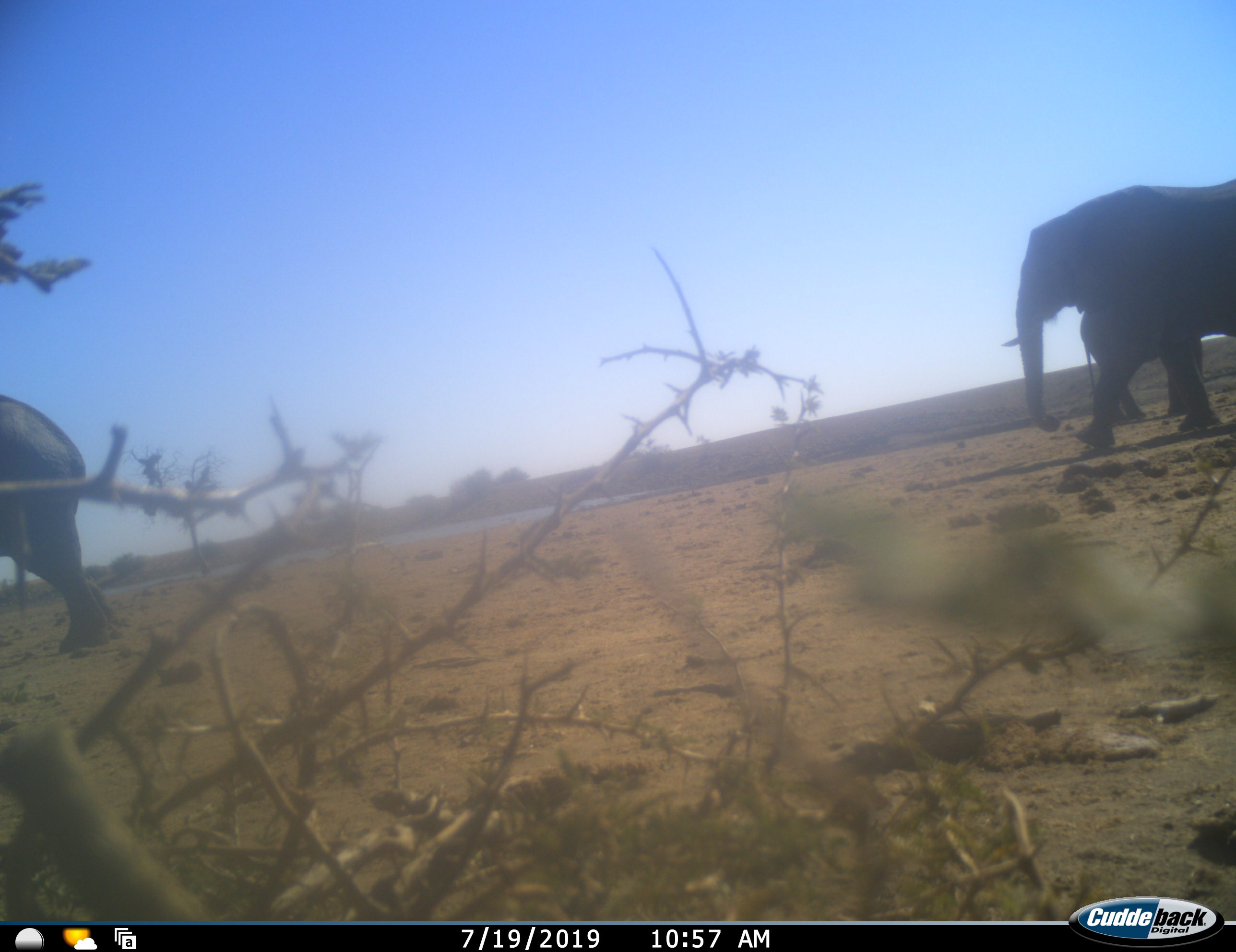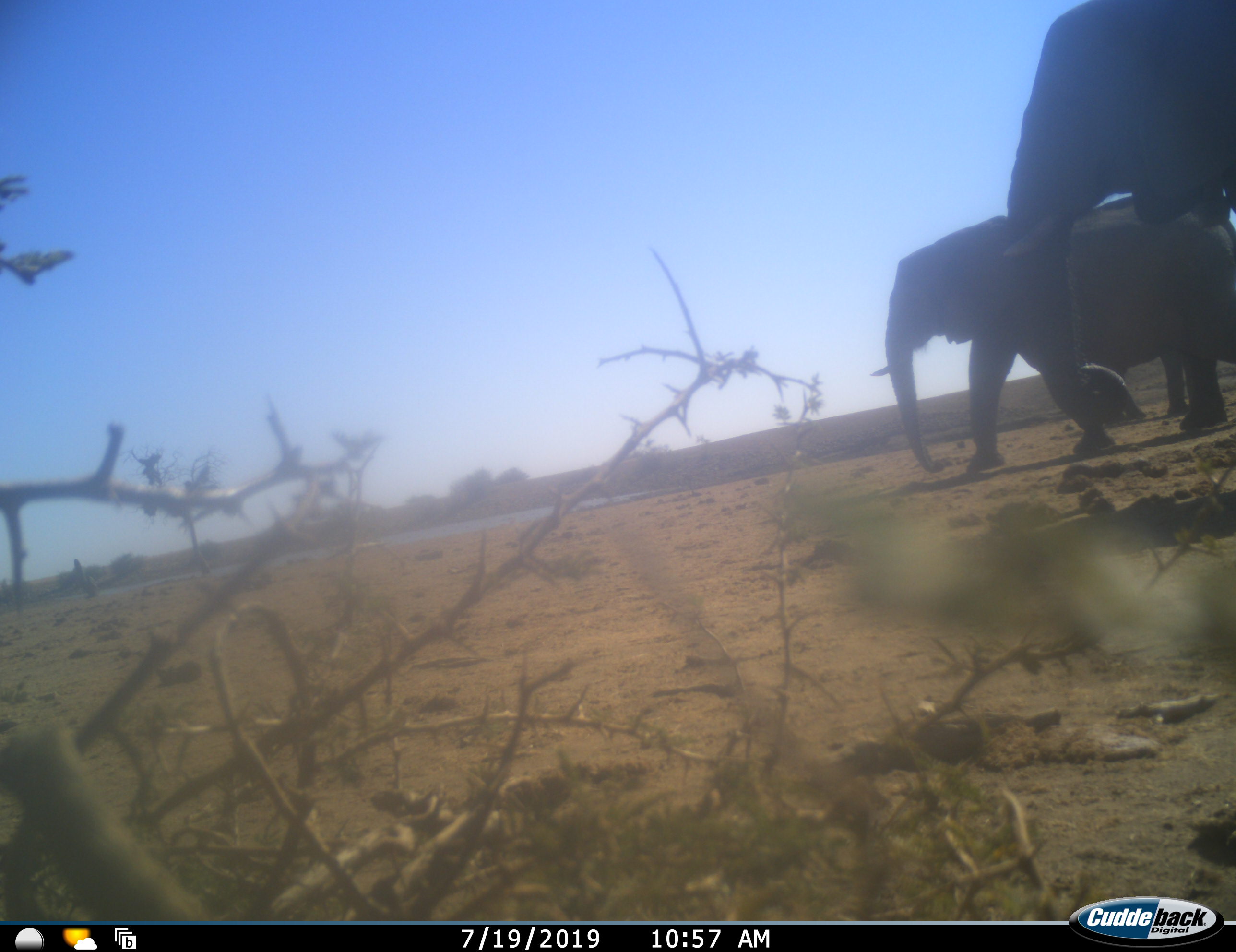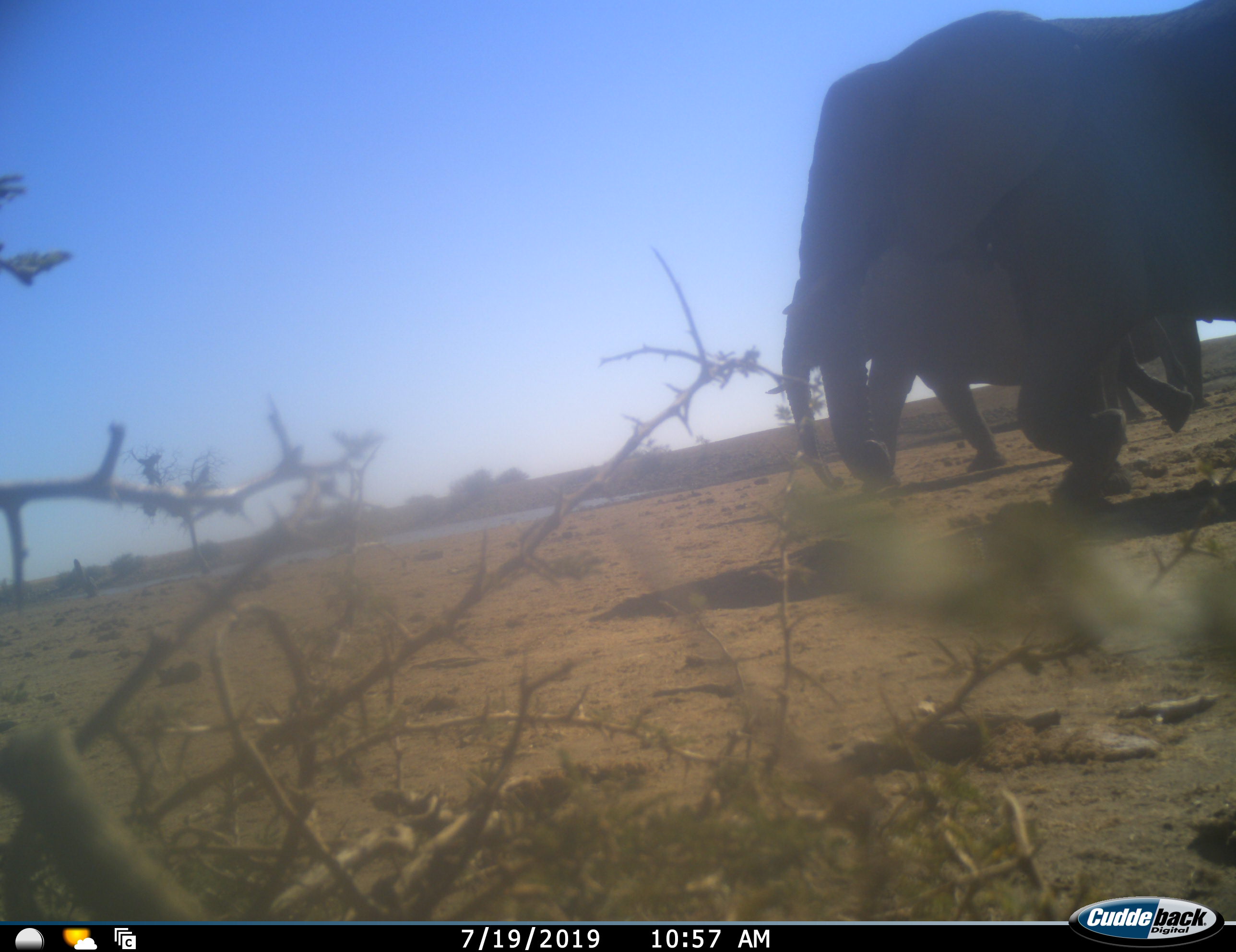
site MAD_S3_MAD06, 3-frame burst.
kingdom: Animalia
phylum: Chordata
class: Mammalia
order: Proboscidea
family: Elephantidae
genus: Loxodonta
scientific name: Loxodonta africana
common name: african bush elephant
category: elephant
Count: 4.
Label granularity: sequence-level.